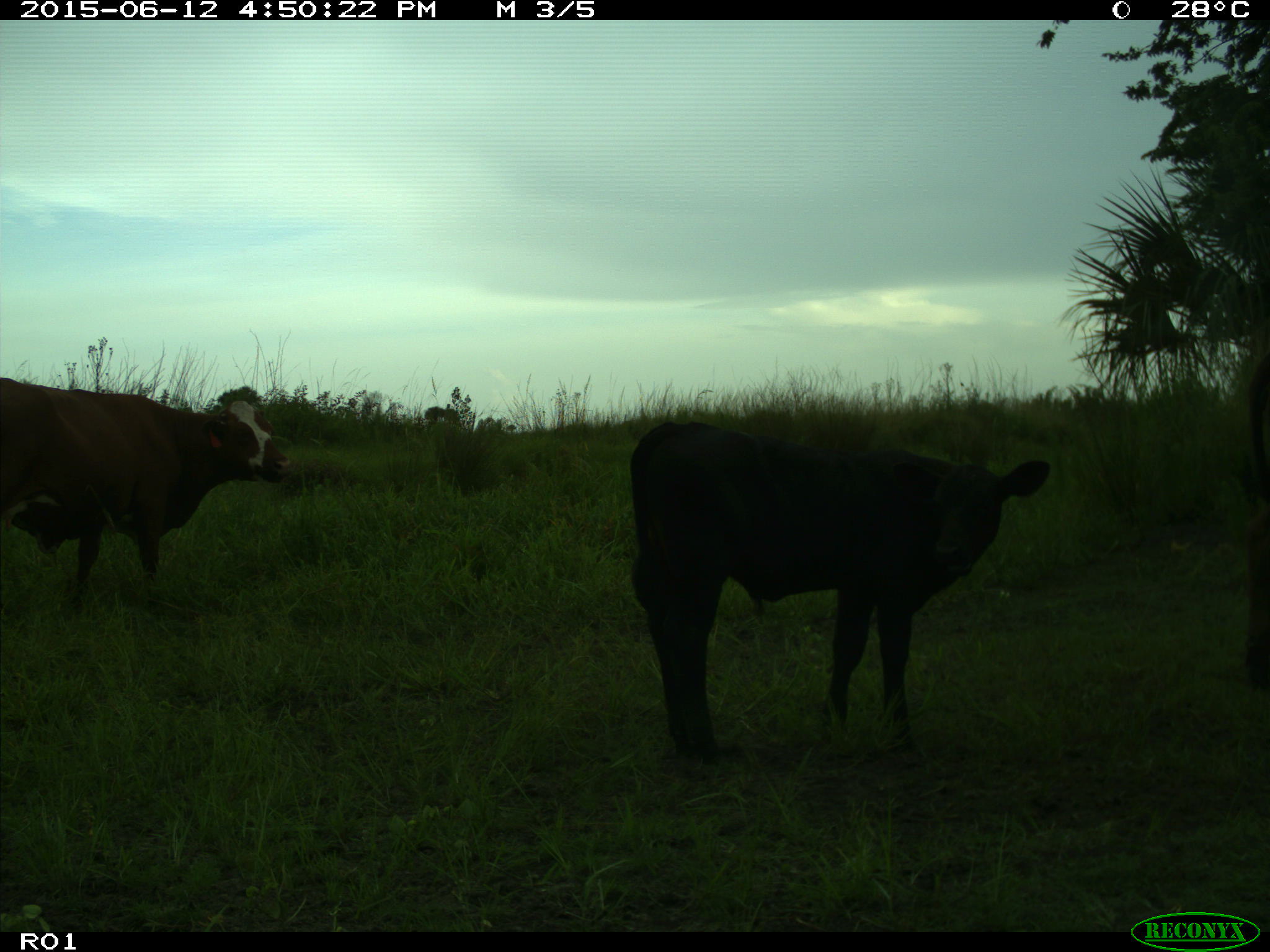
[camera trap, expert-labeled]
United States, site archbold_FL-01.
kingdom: Animalia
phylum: Chordata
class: Mammalia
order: Artiodactyla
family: Bovidae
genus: Bos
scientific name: Bos taurus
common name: domestic cow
Bos taurus (domestic cow).